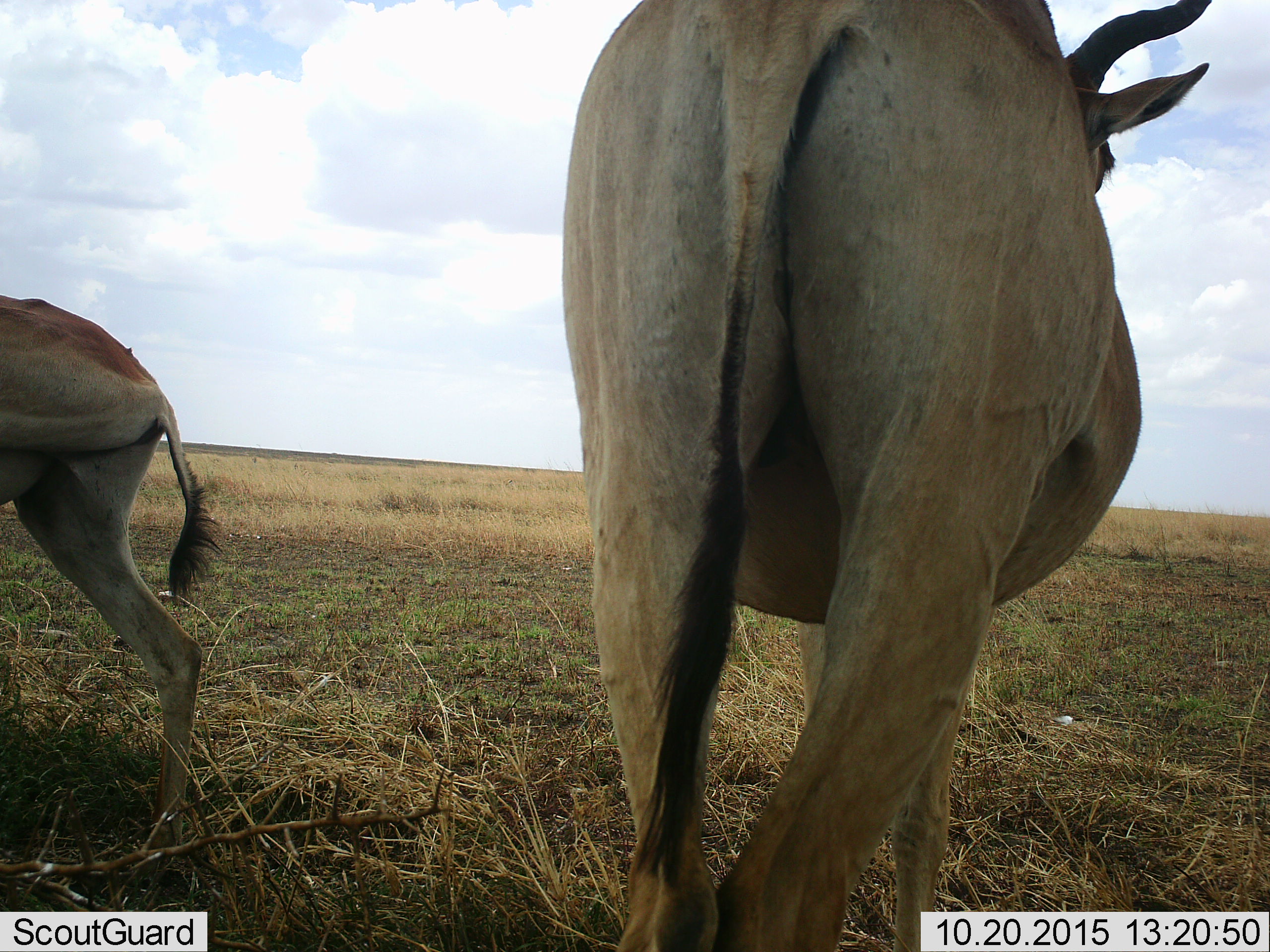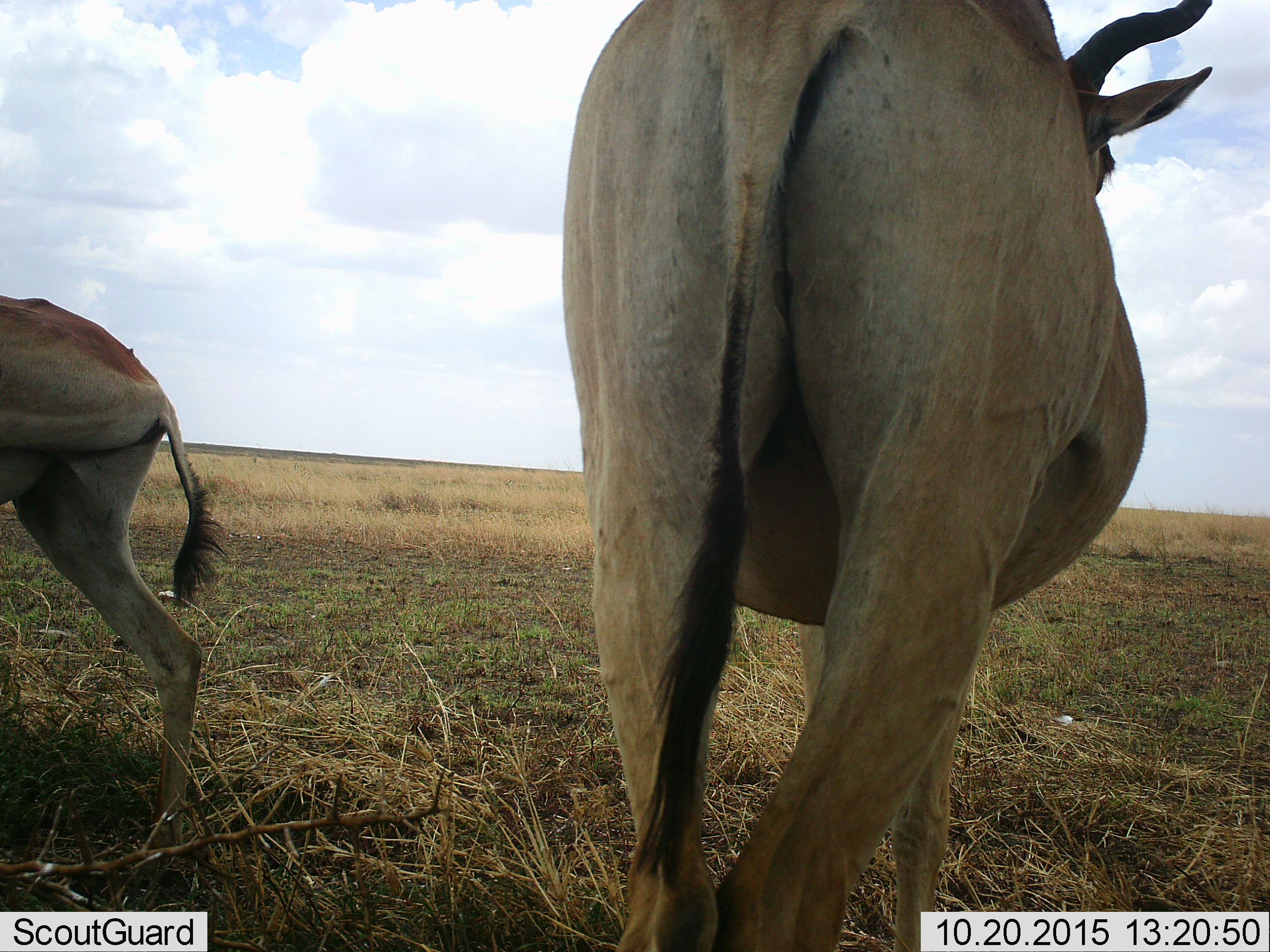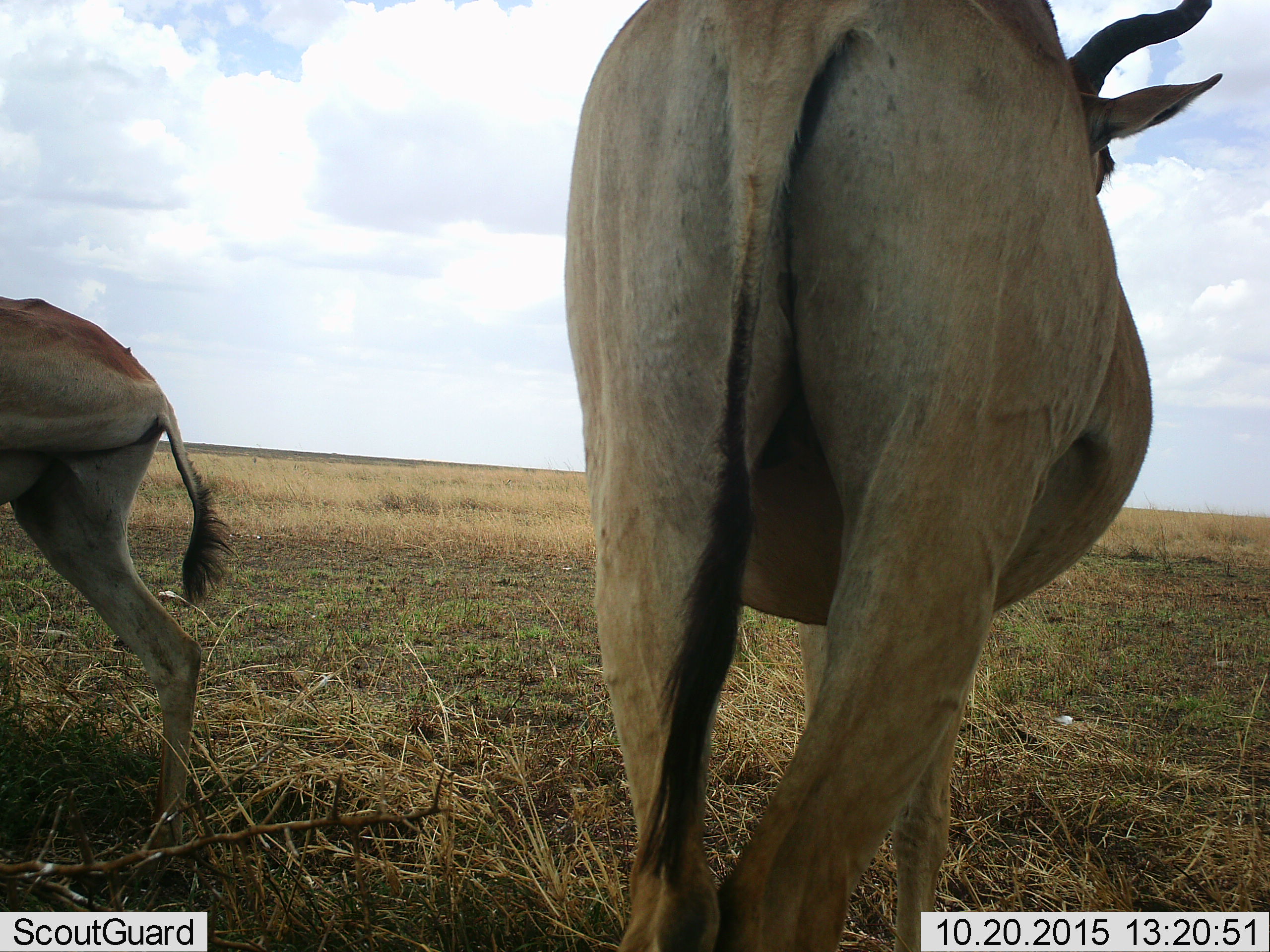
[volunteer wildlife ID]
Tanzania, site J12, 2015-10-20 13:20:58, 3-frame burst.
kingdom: Animalia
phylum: Chordata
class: Mammalia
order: Artiodactyla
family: Bovidae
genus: Tragelaphus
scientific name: Tragelaphus oryx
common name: eland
Eland (Tragelaphus oryx), count 2. Behavior (volunteer vote fractions): standing 100%, resting 0%, moving 50%, interacting 0%. Young present (vote fraction): 0%. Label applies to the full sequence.